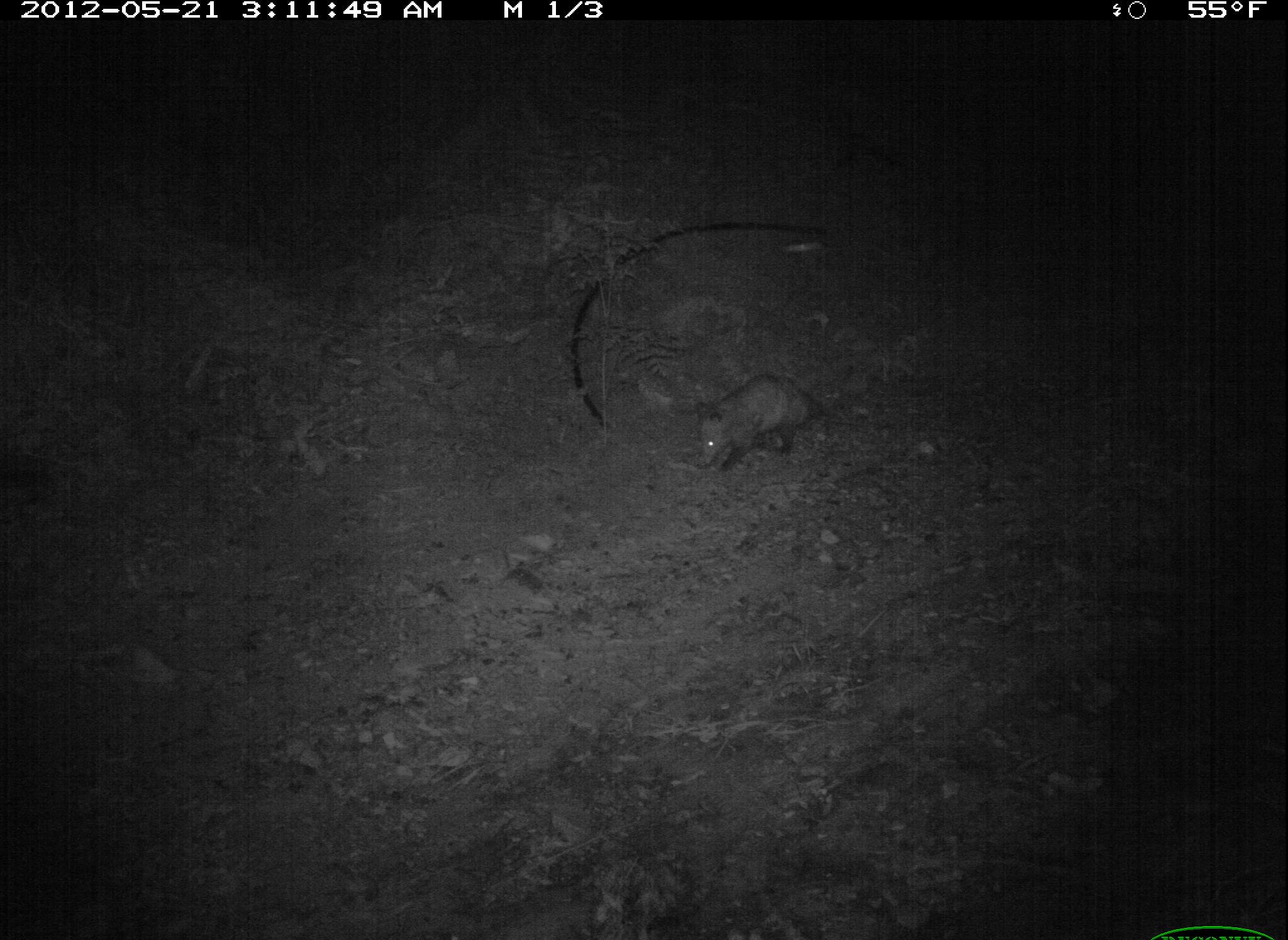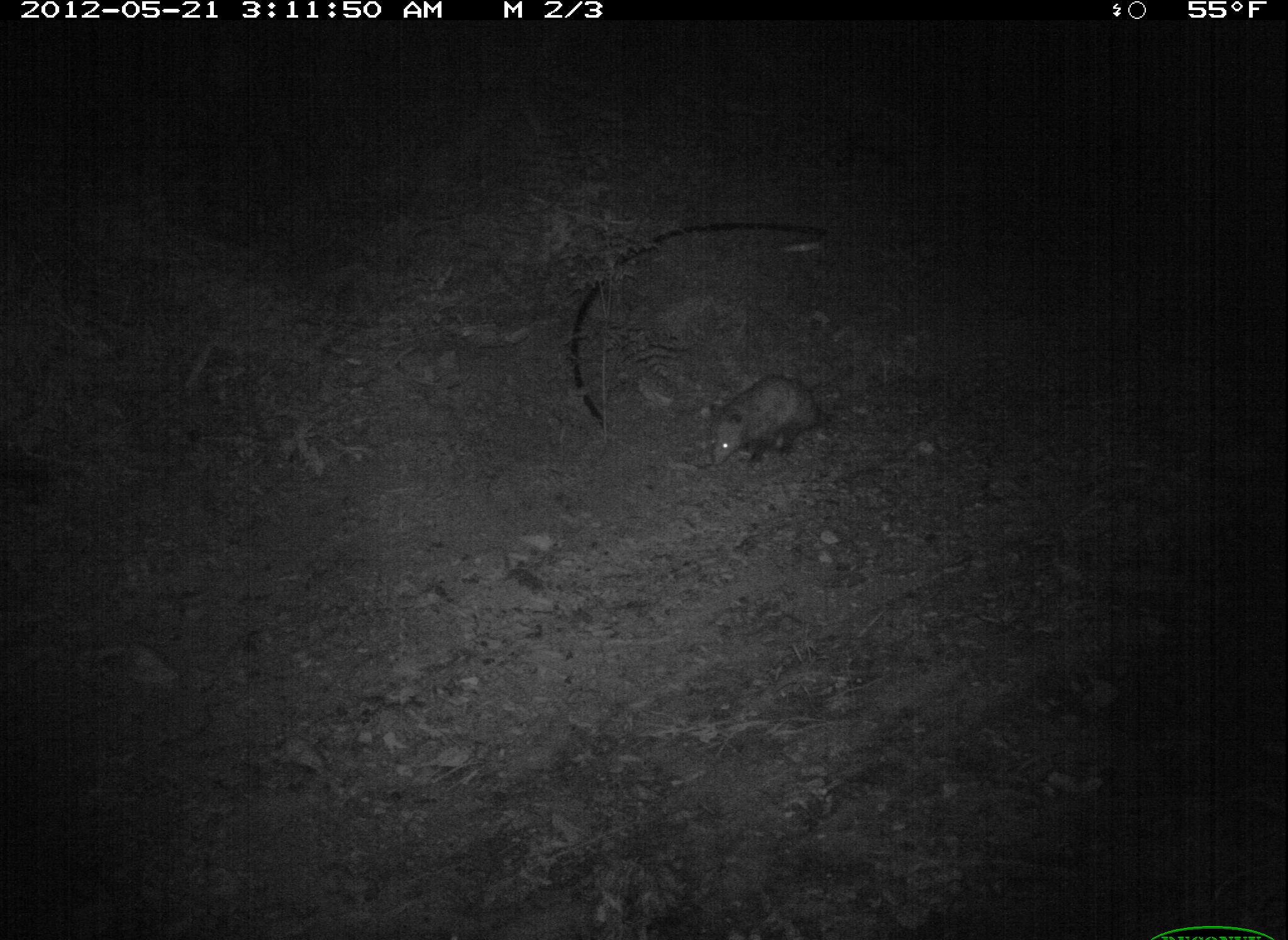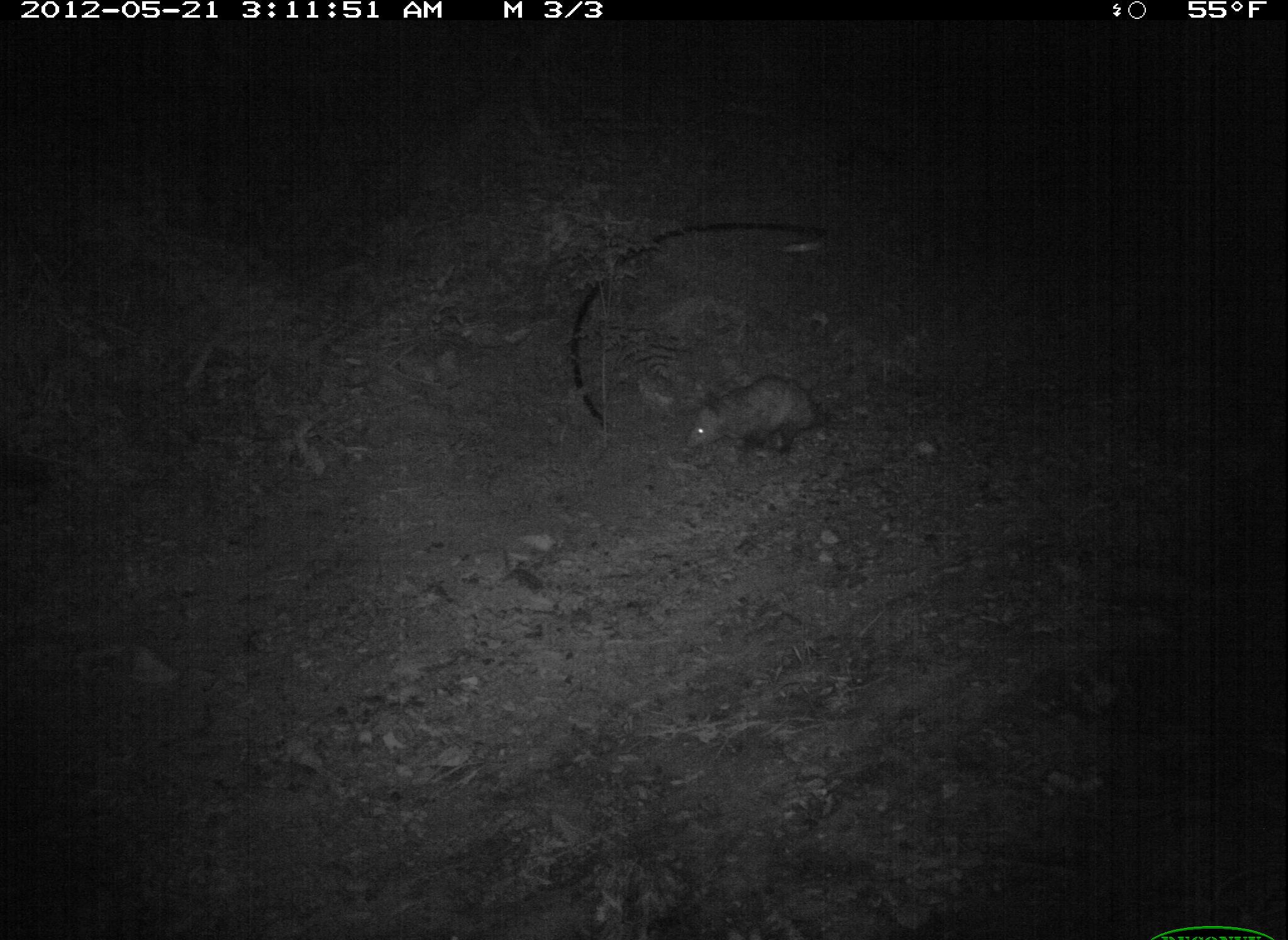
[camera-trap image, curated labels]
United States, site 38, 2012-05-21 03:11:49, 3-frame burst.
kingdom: Animalia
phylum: Chordata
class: Mammalia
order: Didelphimorphia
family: Didelphidae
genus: Didelphis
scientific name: Didelphis virginiana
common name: virginia opossum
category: opossum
Opossum (virginia opossum) (Didelphis virginiana).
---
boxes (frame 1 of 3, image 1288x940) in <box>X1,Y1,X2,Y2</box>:
opossum: <box>684,364,850,485</box>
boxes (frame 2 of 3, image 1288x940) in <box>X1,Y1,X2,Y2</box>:
opossum: <box>700,358,844,478</box>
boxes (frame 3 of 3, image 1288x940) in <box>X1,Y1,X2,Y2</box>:
opossum: <box>681,362,834,474</box>